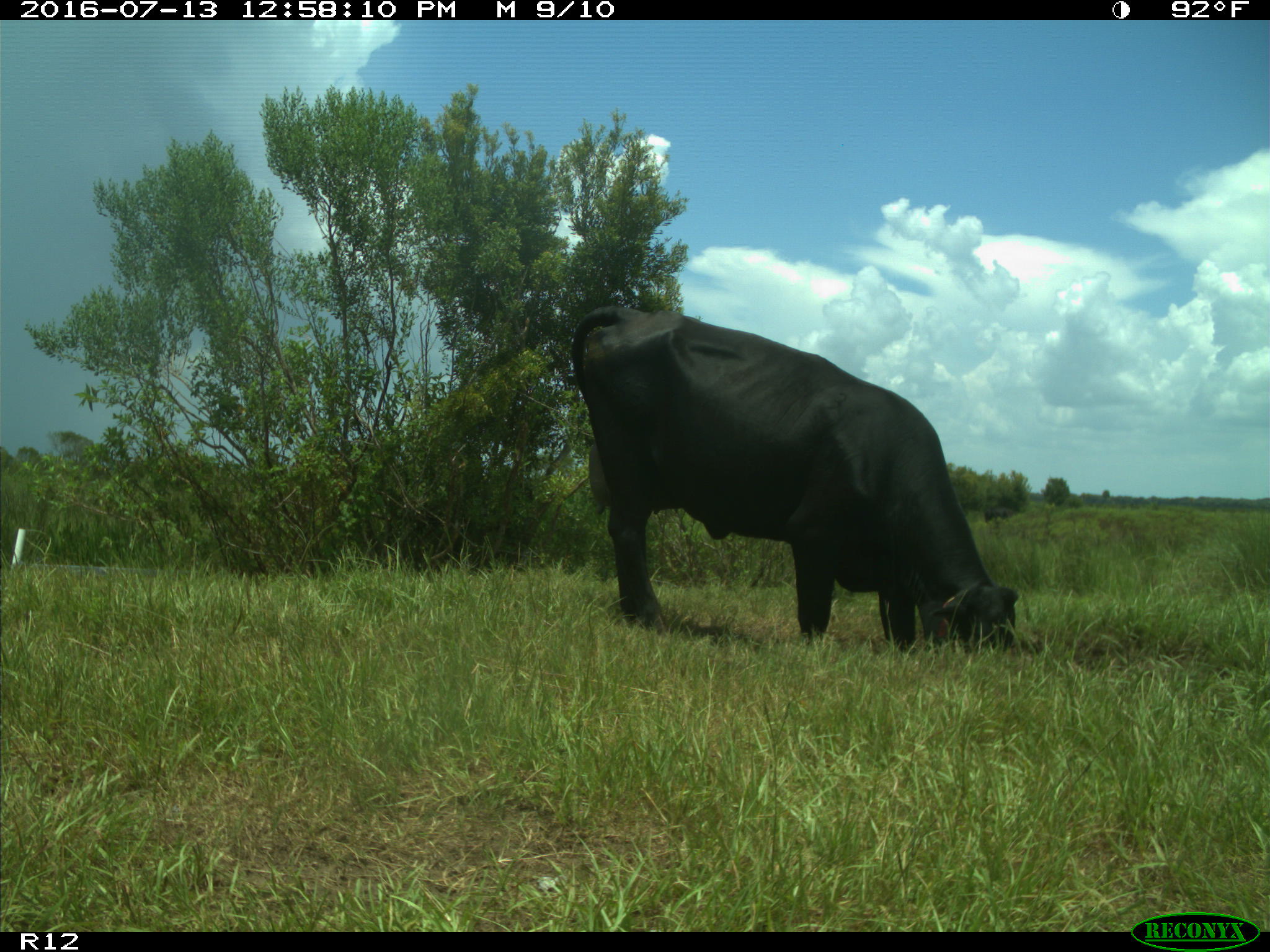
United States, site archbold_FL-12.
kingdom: Animalia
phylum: Chordata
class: Mammalia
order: Artiodactyla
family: Bovidae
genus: Bos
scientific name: Bos taurus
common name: domestic cow